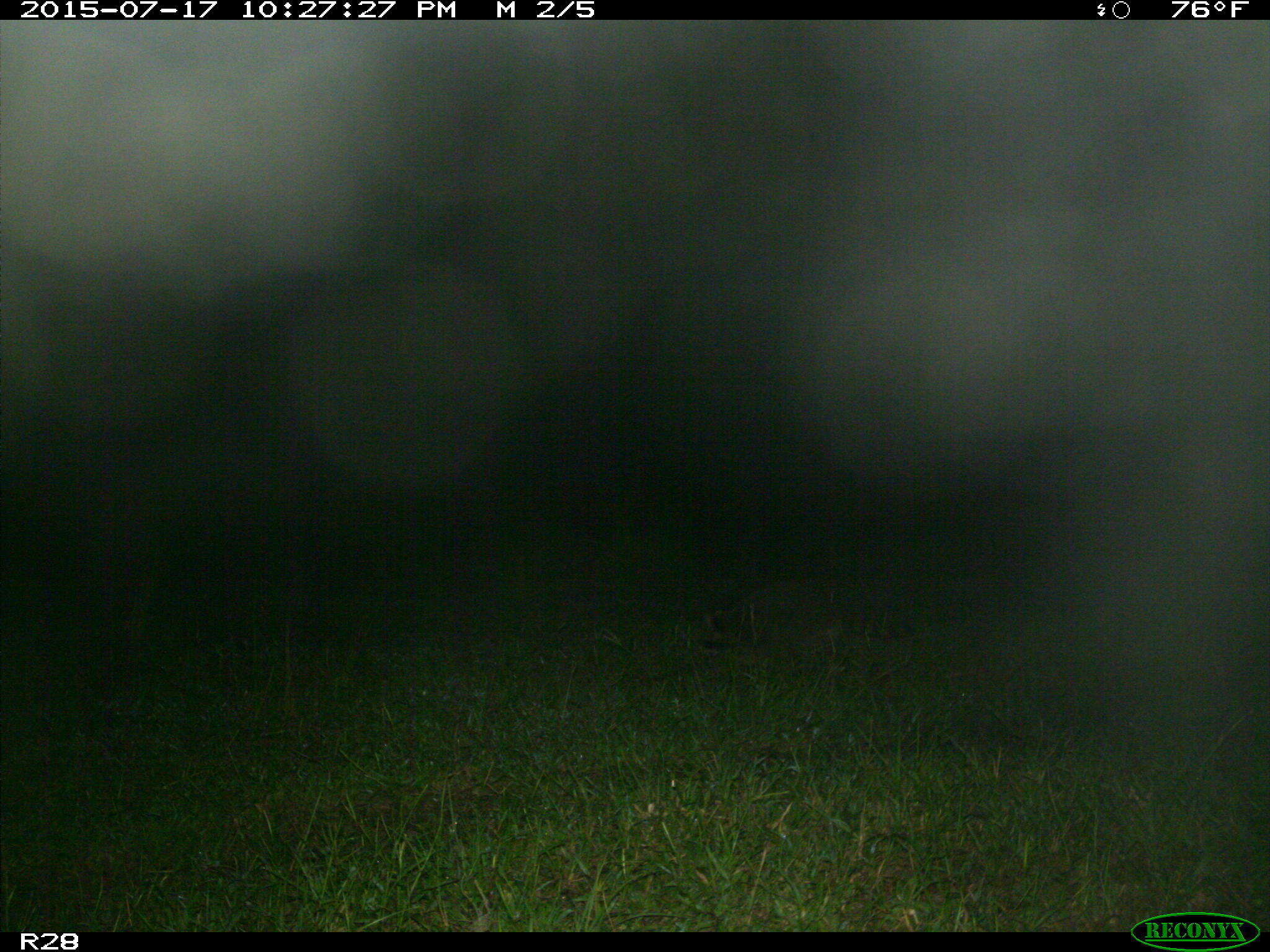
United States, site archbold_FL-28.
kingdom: Animalia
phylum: Chordata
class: Mammalia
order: Carnivora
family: Procyonidae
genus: Procyon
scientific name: Procyon lotor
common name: common raccoon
Procyon lotor (common raccoon).